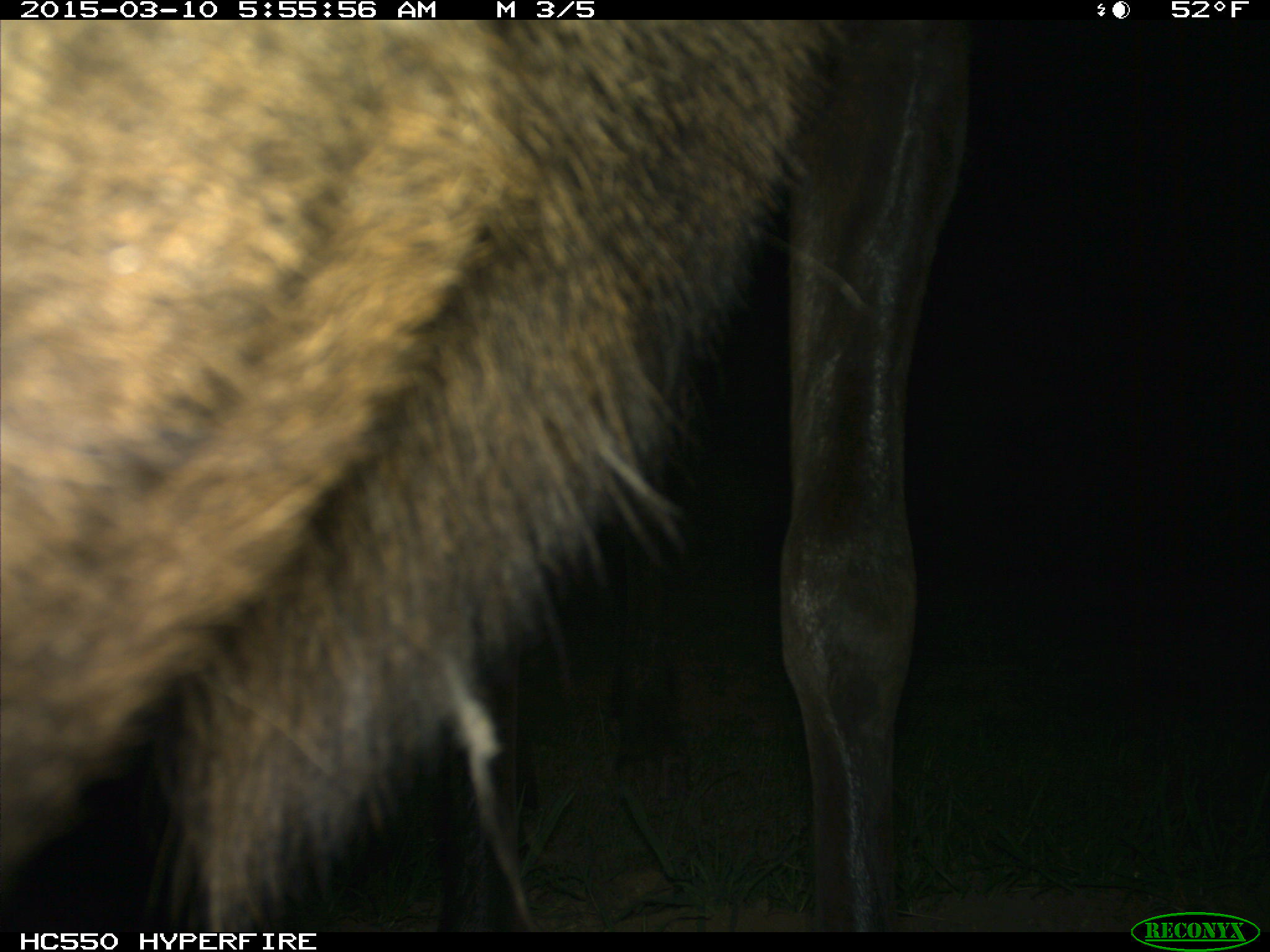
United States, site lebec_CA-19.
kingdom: Animalia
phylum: Chordata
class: Mammalia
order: Artiodactyla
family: Cervidae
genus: Cervus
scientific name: Cervus canadensis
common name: elk